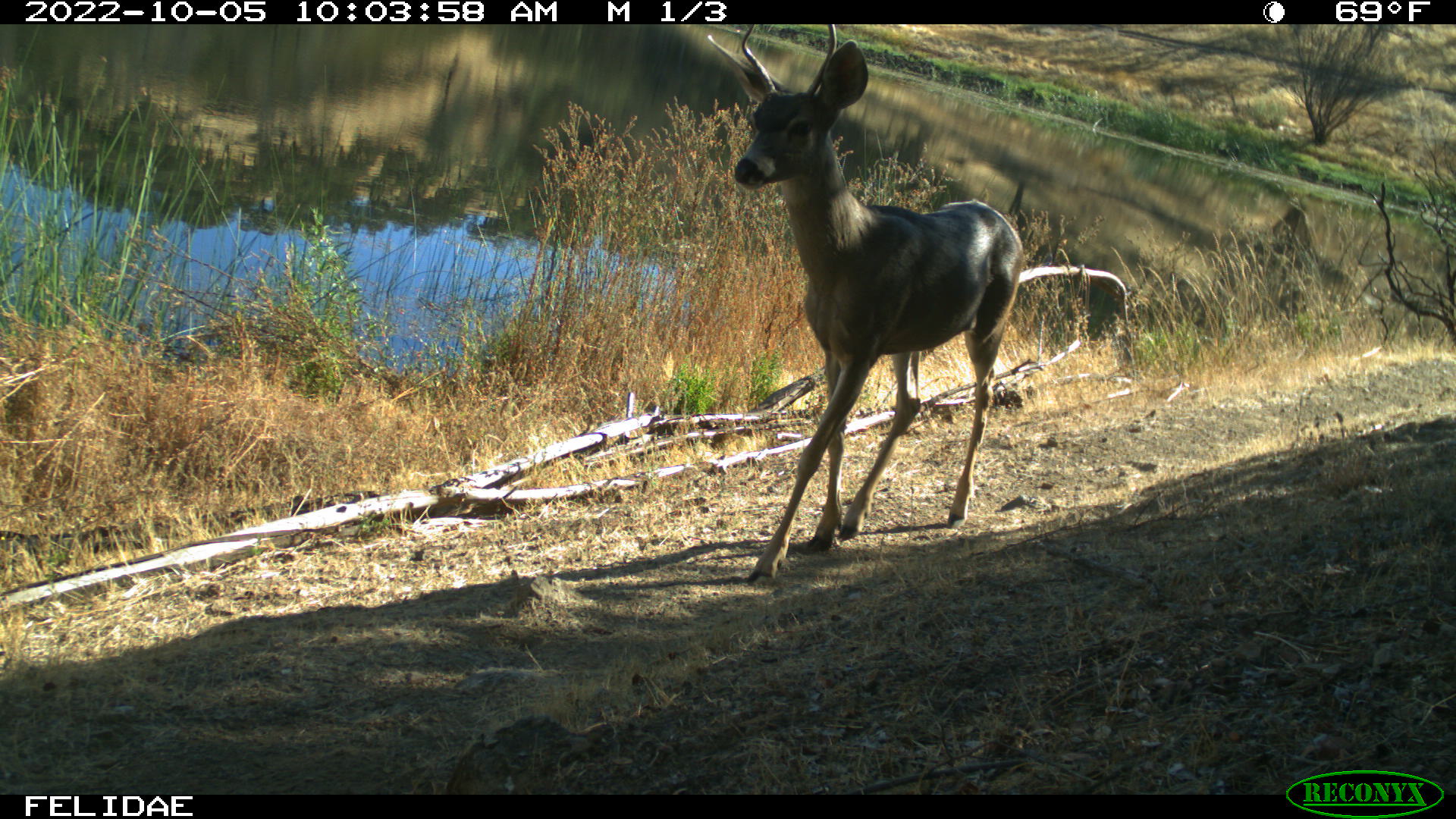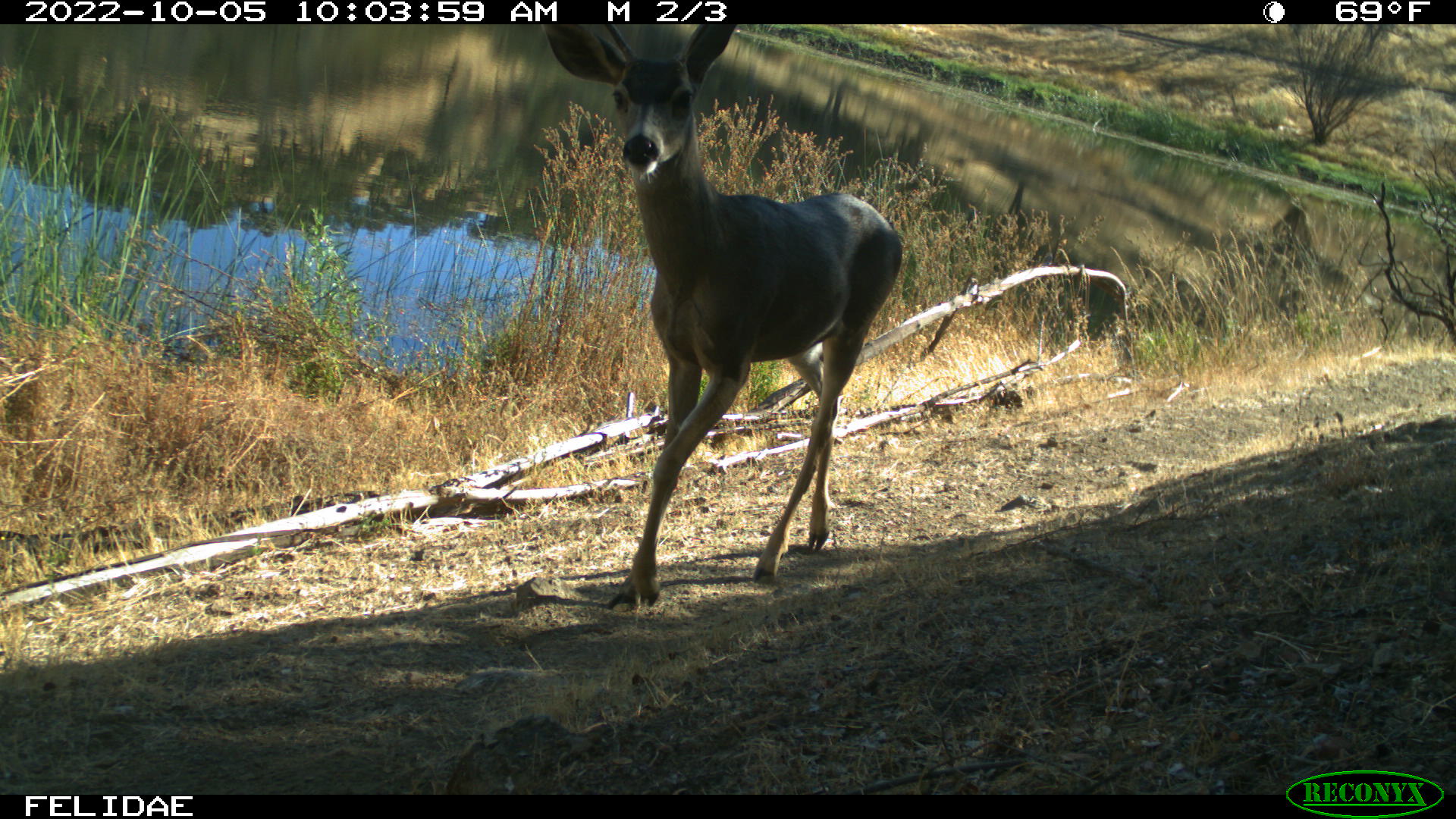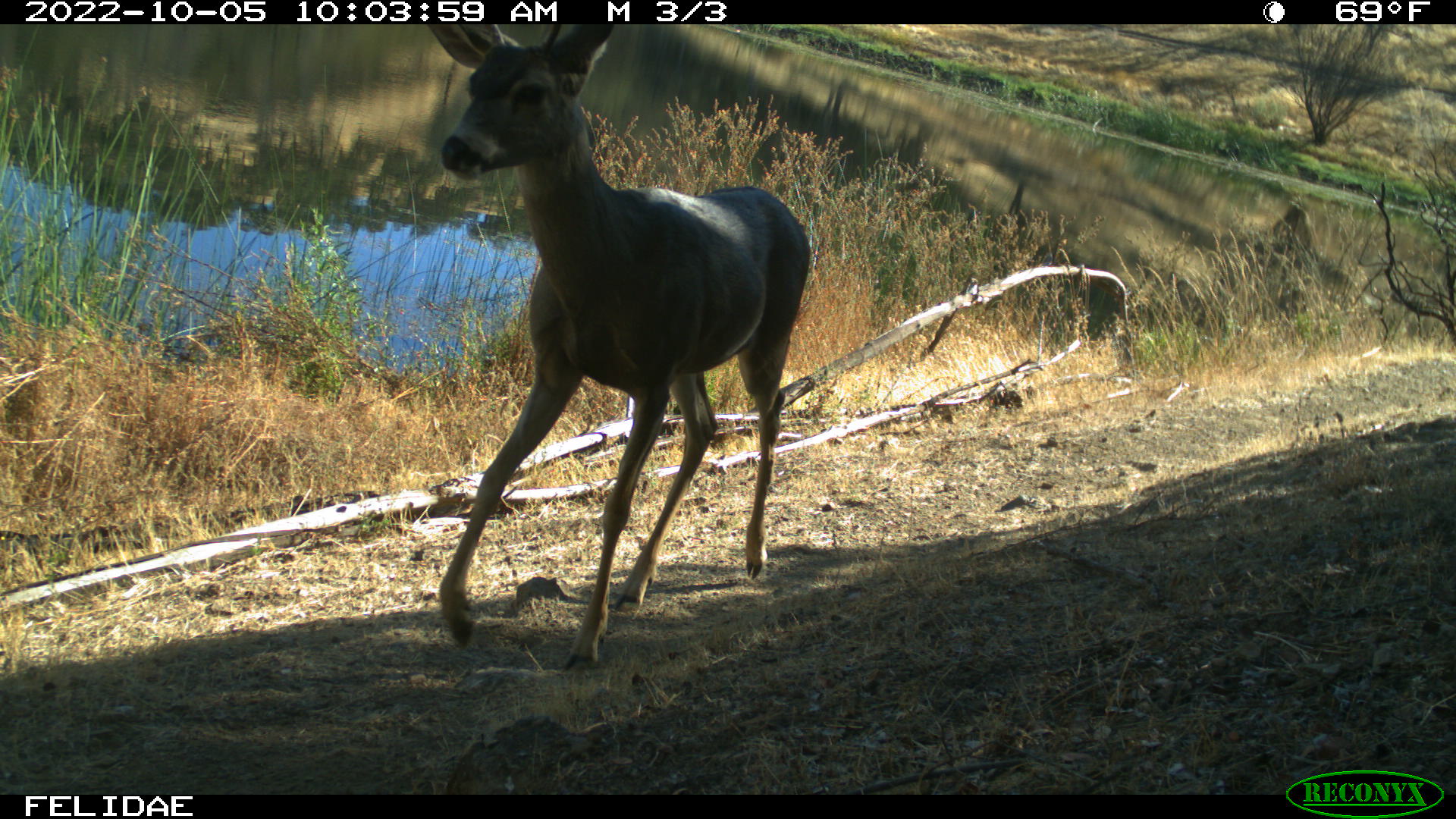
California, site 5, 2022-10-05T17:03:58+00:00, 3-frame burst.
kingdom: Animalia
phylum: Chordata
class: Mammalia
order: Artiodactyla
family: Cervidae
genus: Odocoileus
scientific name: Odocoileus hemionus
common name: mule deer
Mule deer (Odocoileus hemionus).